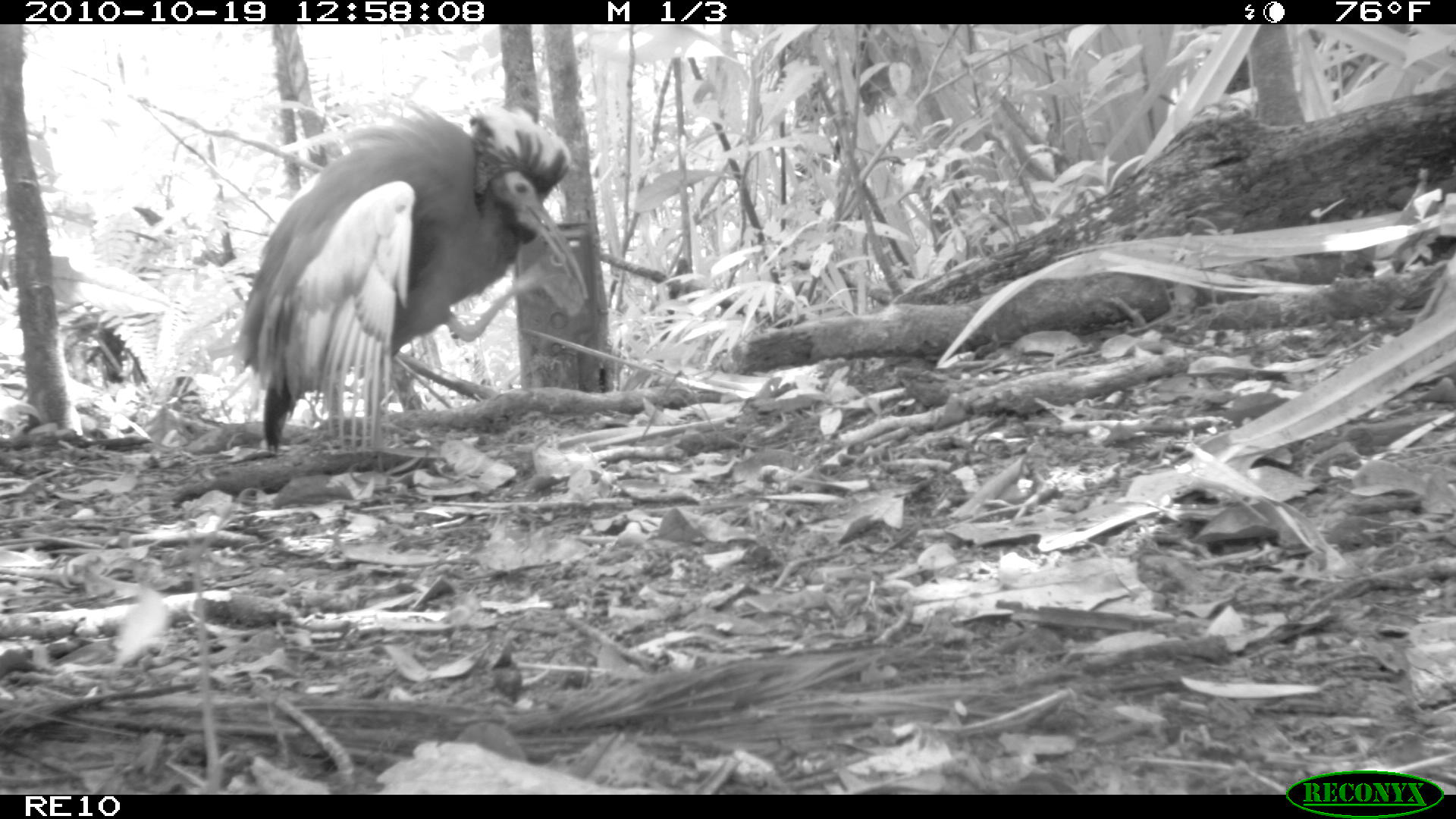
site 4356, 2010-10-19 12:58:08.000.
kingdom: Animalia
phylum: Chordata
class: Aves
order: Pelecaniformes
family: Threskiornithidae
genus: Lophotibis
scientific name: Lophotibis cristata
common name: madagascan ibis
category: lophotibis cristataa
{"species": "lophotibis cristataa (madagascan ibis) (Lophotibis cristata)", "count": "1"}